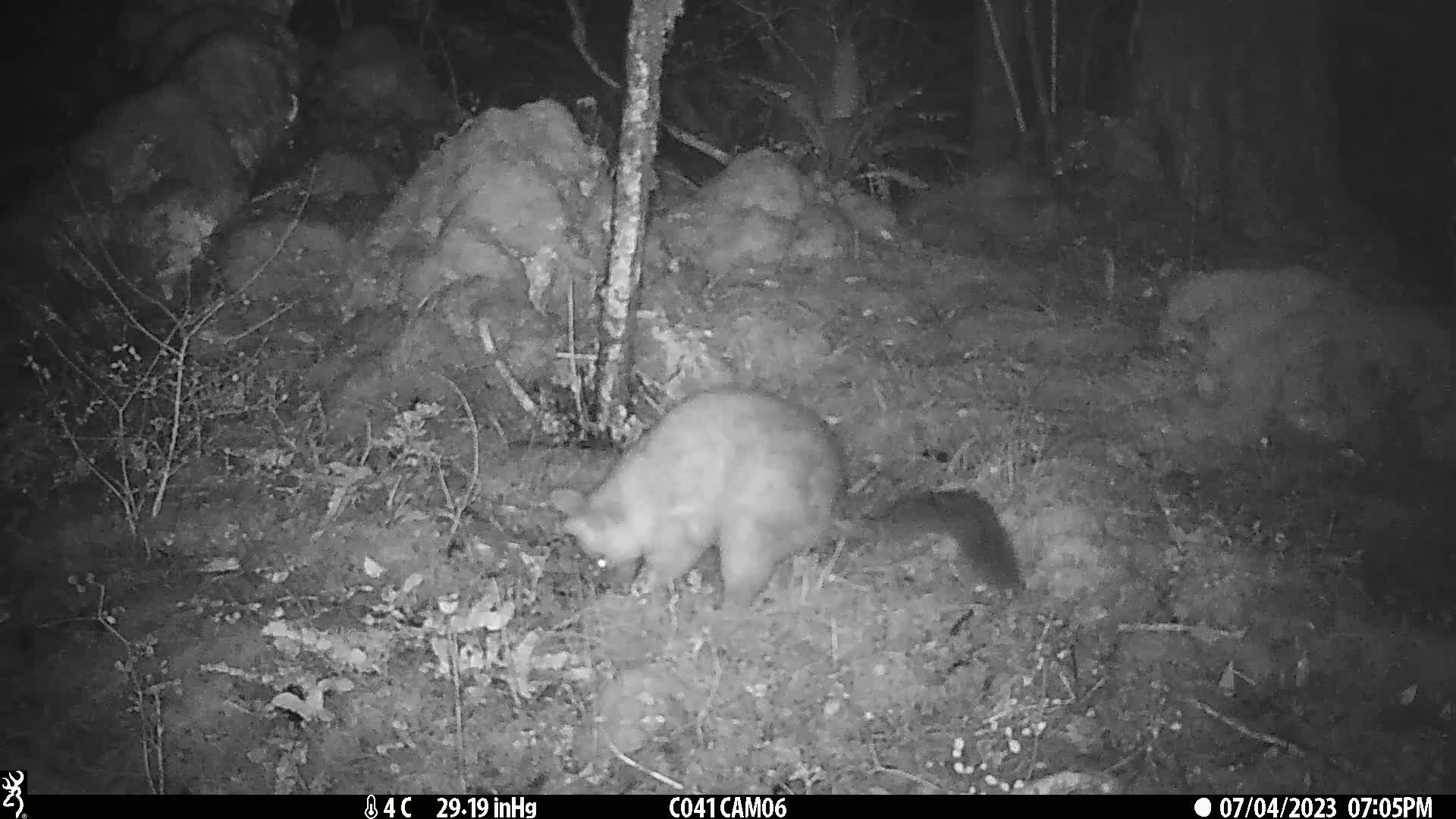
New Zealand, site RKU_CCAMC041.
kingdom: Animalia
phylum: Chordata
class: Mammalia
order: Diprotodontia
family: Phalangeridae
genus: Trichosurus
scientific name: Trichosurus vulpecula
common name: common brushtail possum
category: possum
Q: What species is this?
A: Possum (common brushtail possum) (Trichosurus vulpecula).